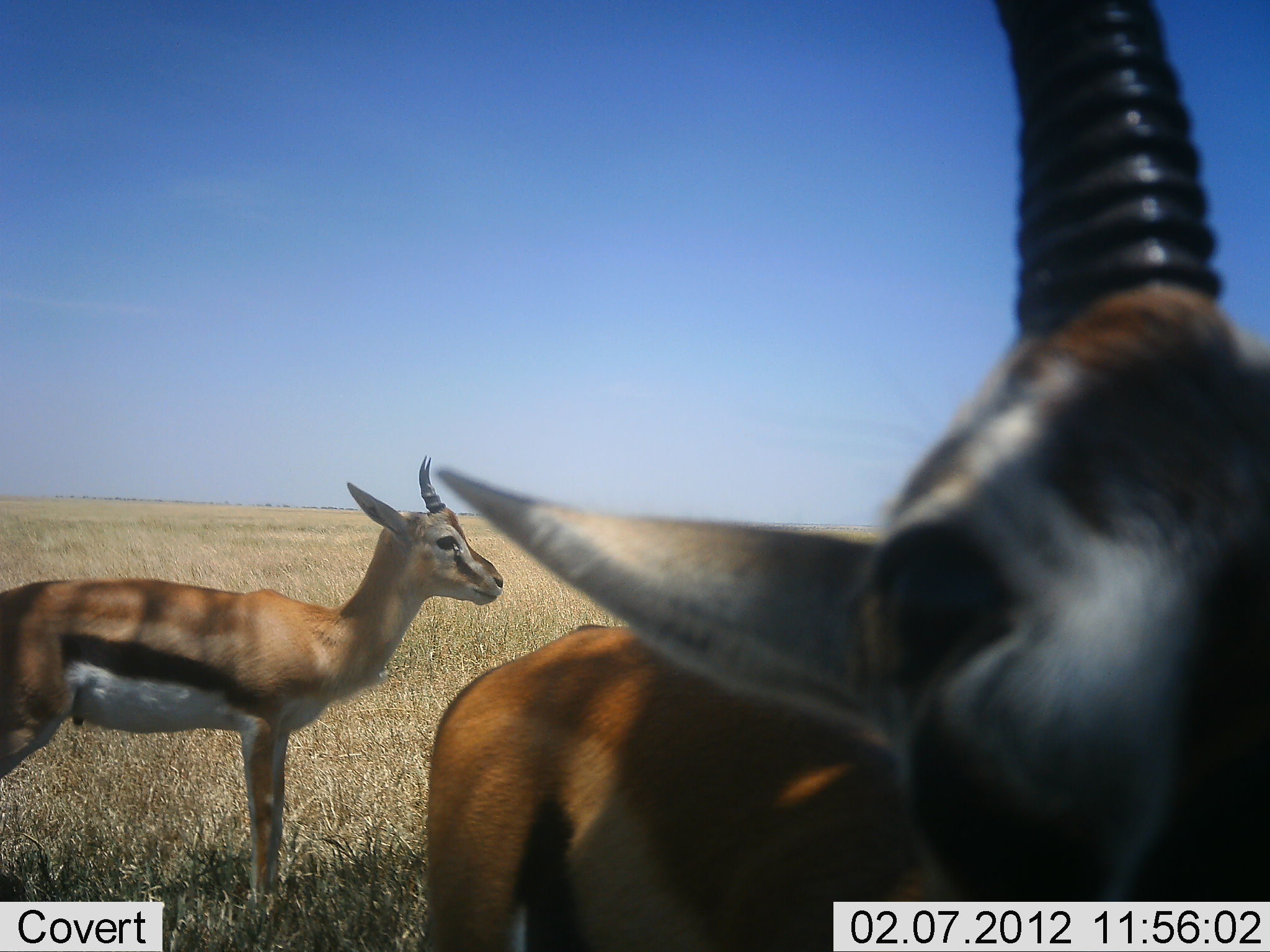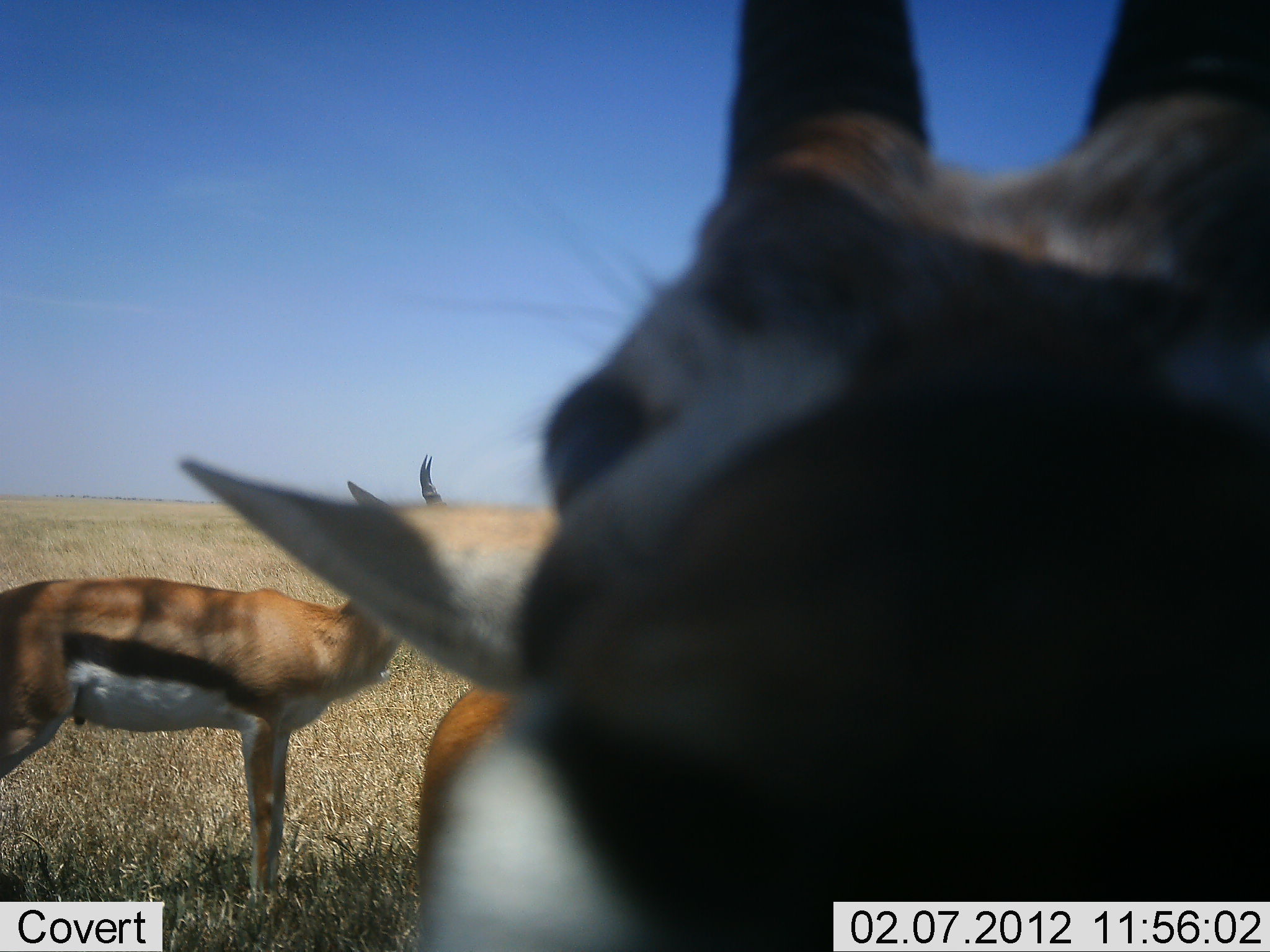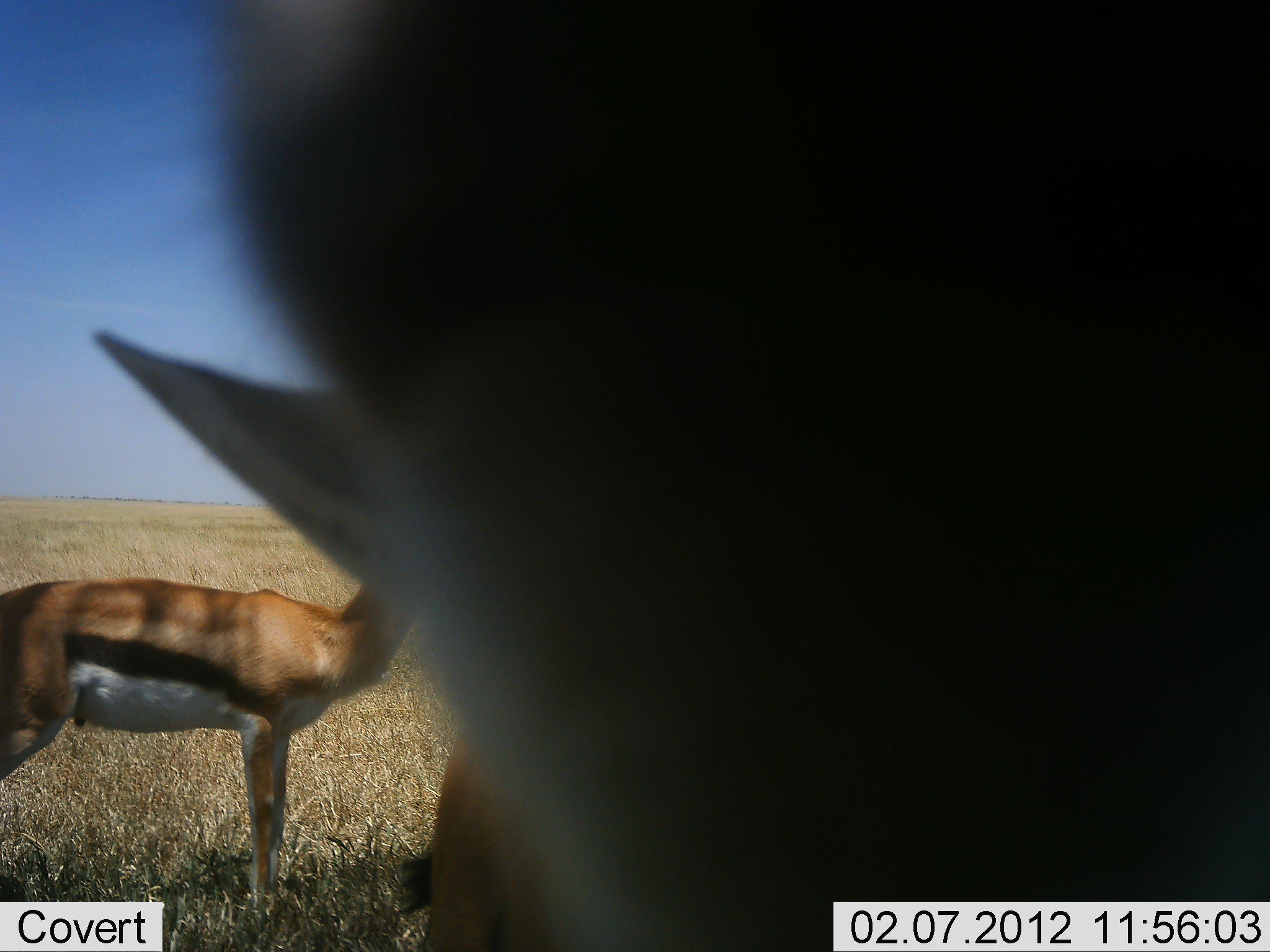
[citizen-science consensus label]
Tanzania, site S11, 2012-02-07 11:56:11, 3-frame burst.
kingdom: Animalia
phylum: Chordata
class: Mammalia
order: Artiodactyla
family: Bovidae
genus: Eudorcas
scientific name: Eudorcas thomsonii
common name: thomson's gazelle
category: gazellethomsons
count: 2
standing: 100%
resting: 0%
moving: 5%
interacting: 20%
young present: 0%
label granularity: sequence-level